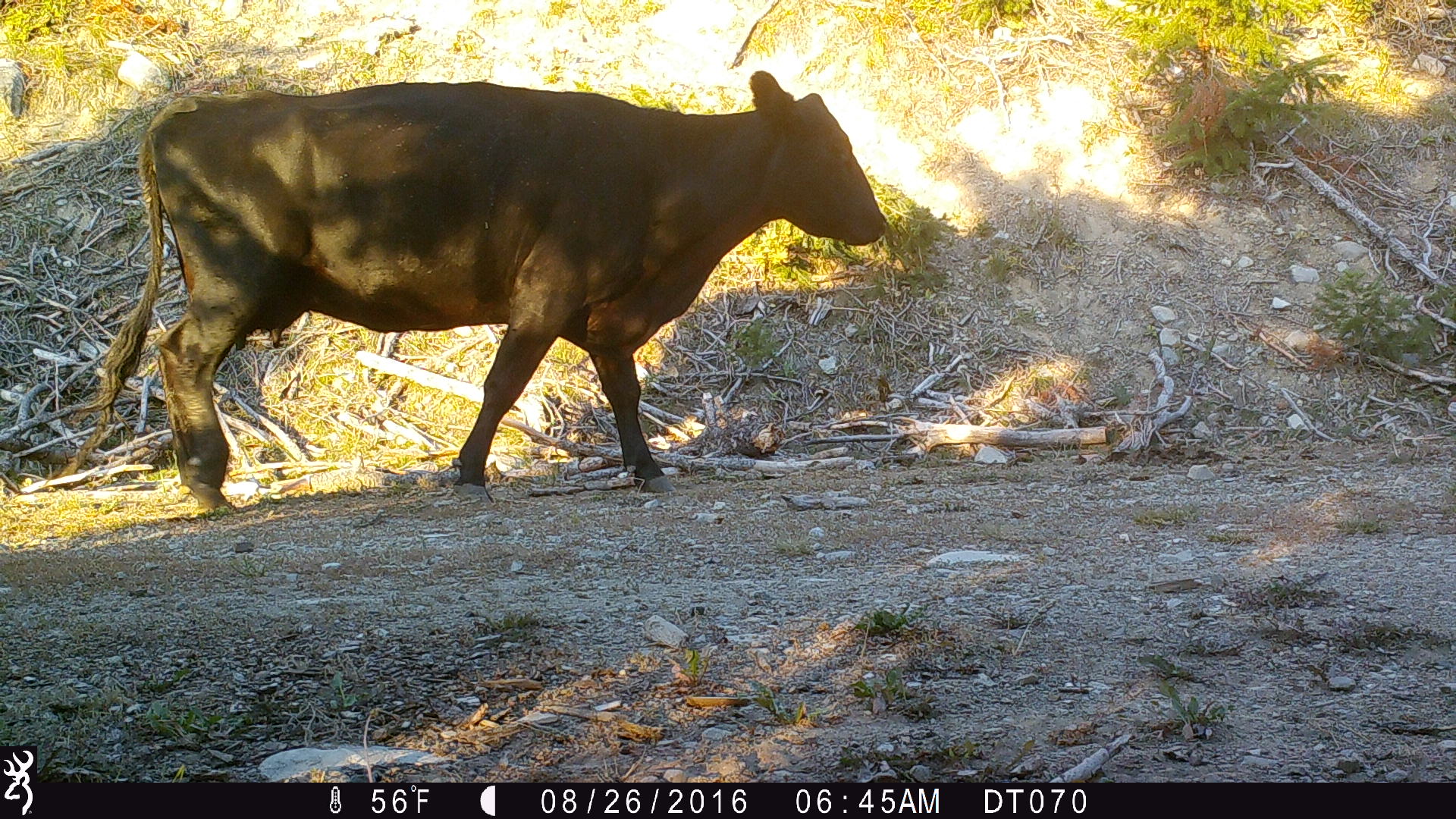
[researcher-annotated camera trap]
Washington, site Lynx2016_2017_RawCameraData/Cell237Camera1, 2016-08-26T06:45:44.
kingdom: Animalia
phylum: Chordata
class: Mammalia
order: Artiodactyla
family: Bovidae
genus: Bos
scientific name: Bos taurus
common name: domestic cattle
Domestic cattle (Bos taurus). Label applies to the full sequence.